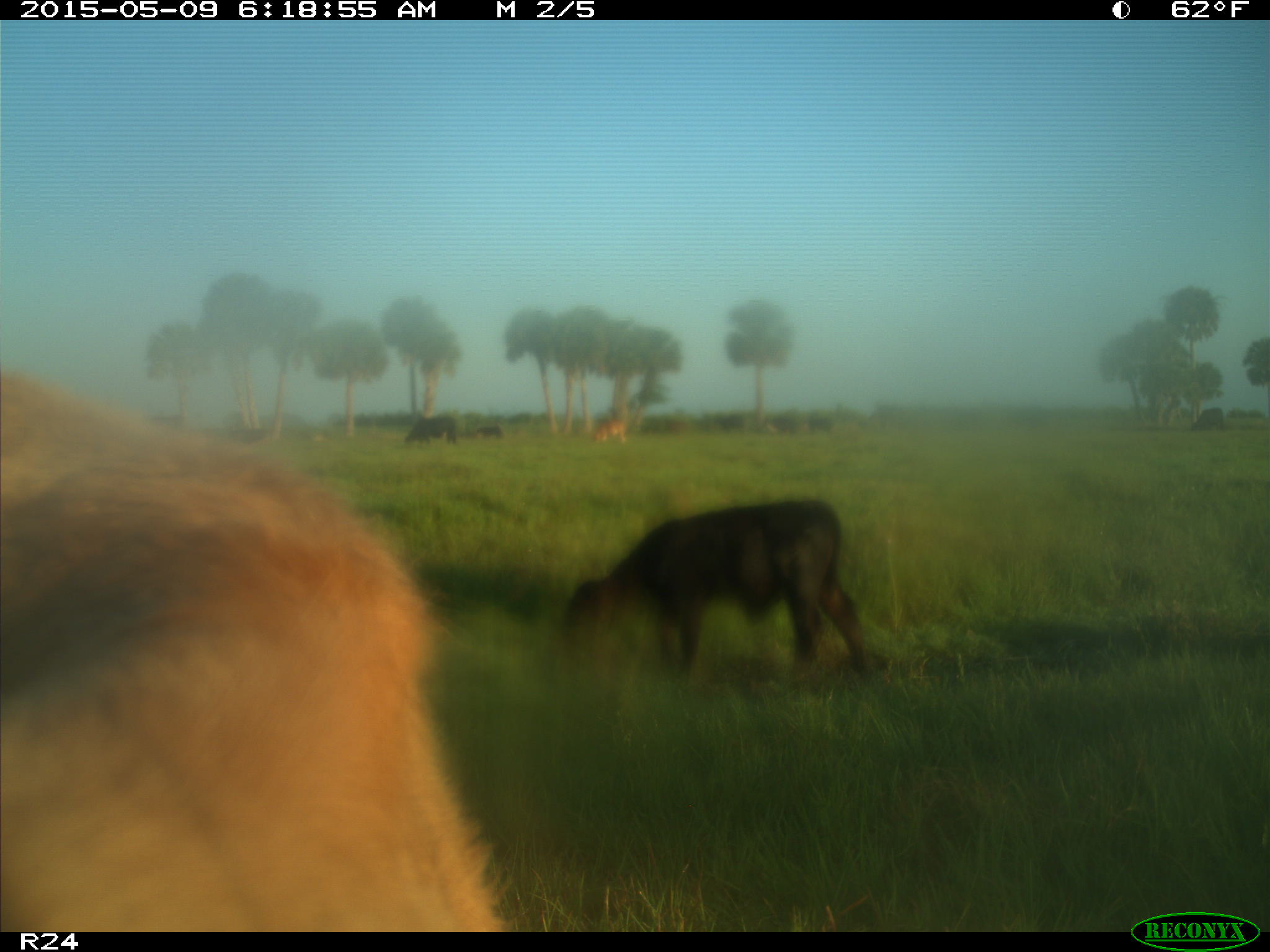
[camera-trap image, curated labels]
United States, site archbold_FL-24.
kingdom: Animalia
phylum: Chordata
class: Mammalia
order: Artiodactyla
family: Bovidae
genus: Bos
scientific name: Bos taurus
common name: domestic cow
Bos taurus (domestic cow).